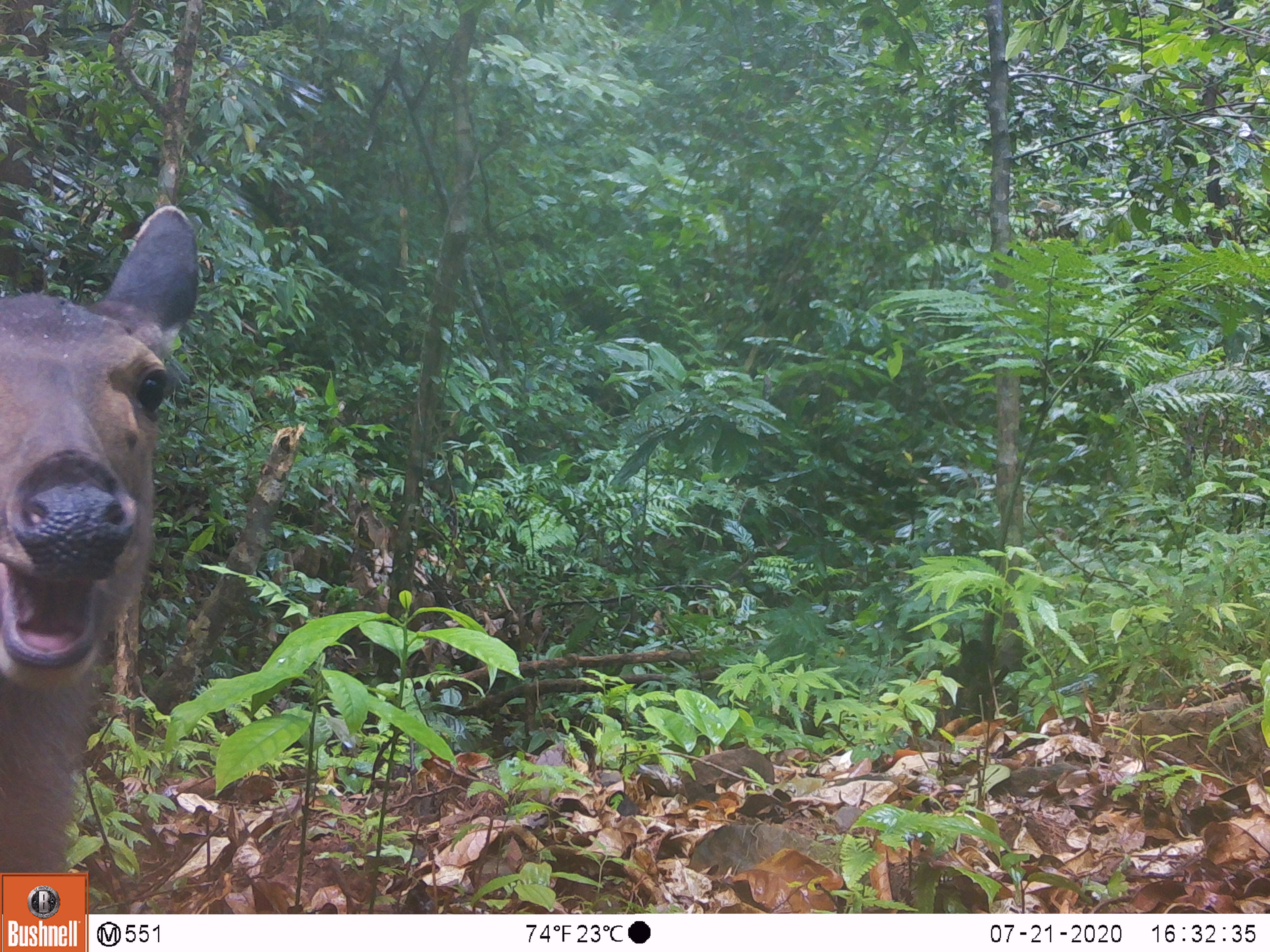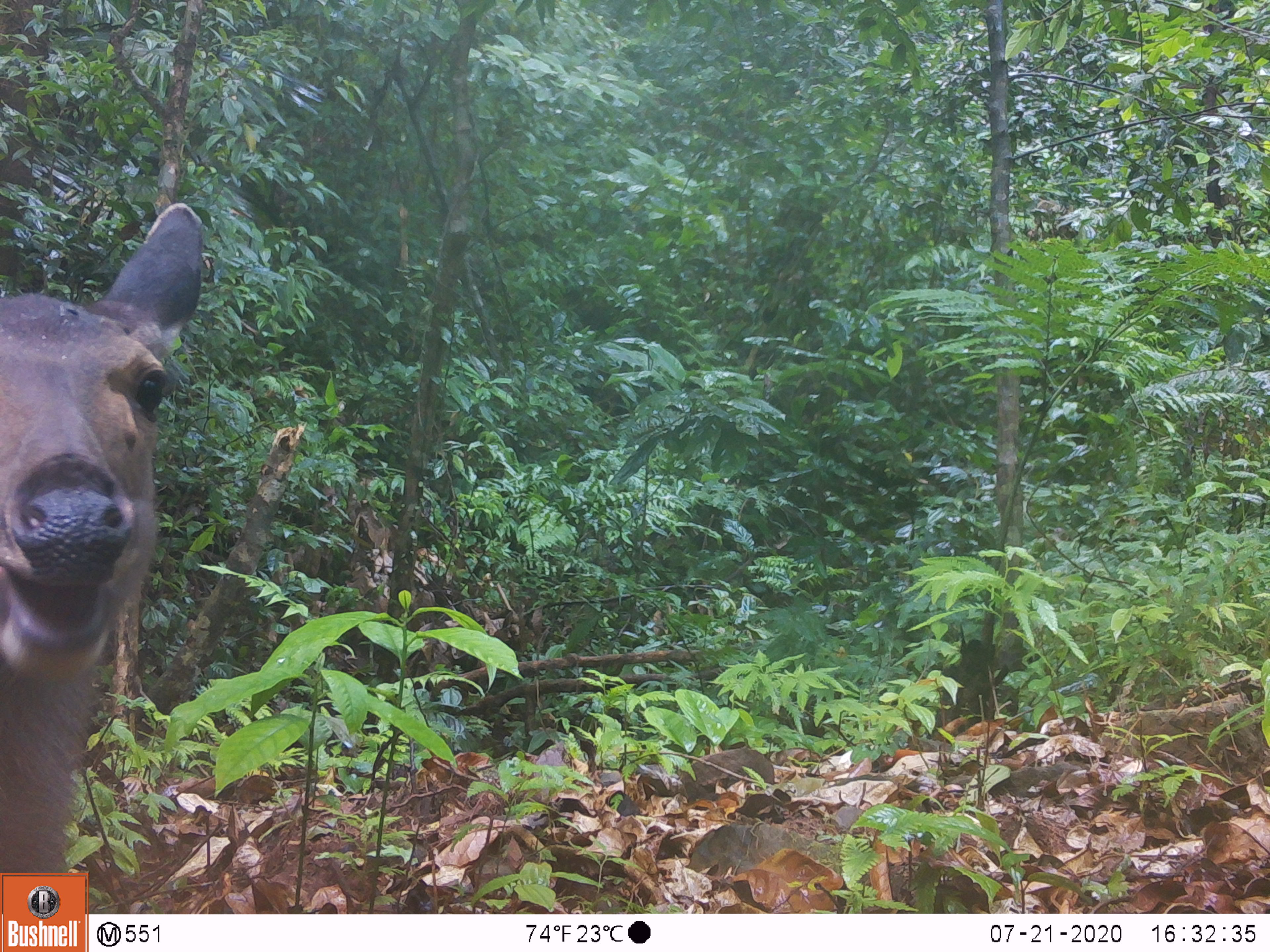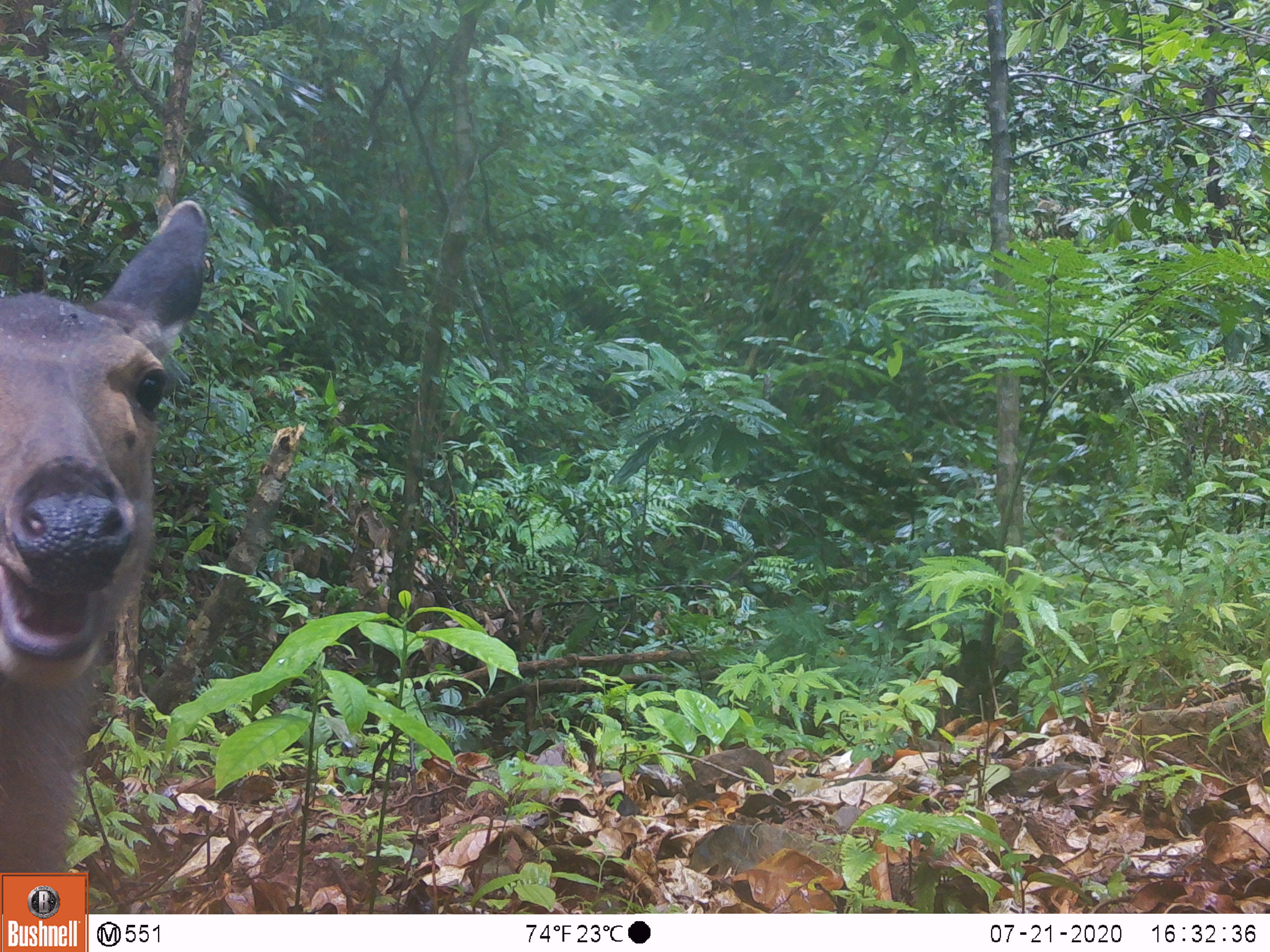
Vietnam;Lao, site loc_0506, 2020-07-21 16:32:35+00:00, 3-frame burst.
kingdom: Animalia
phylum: Chordata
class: Mammalia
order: Artiodactyla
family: Cervidae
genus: Rusa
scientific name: Rusa unicolor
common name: sambar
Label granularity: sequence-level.